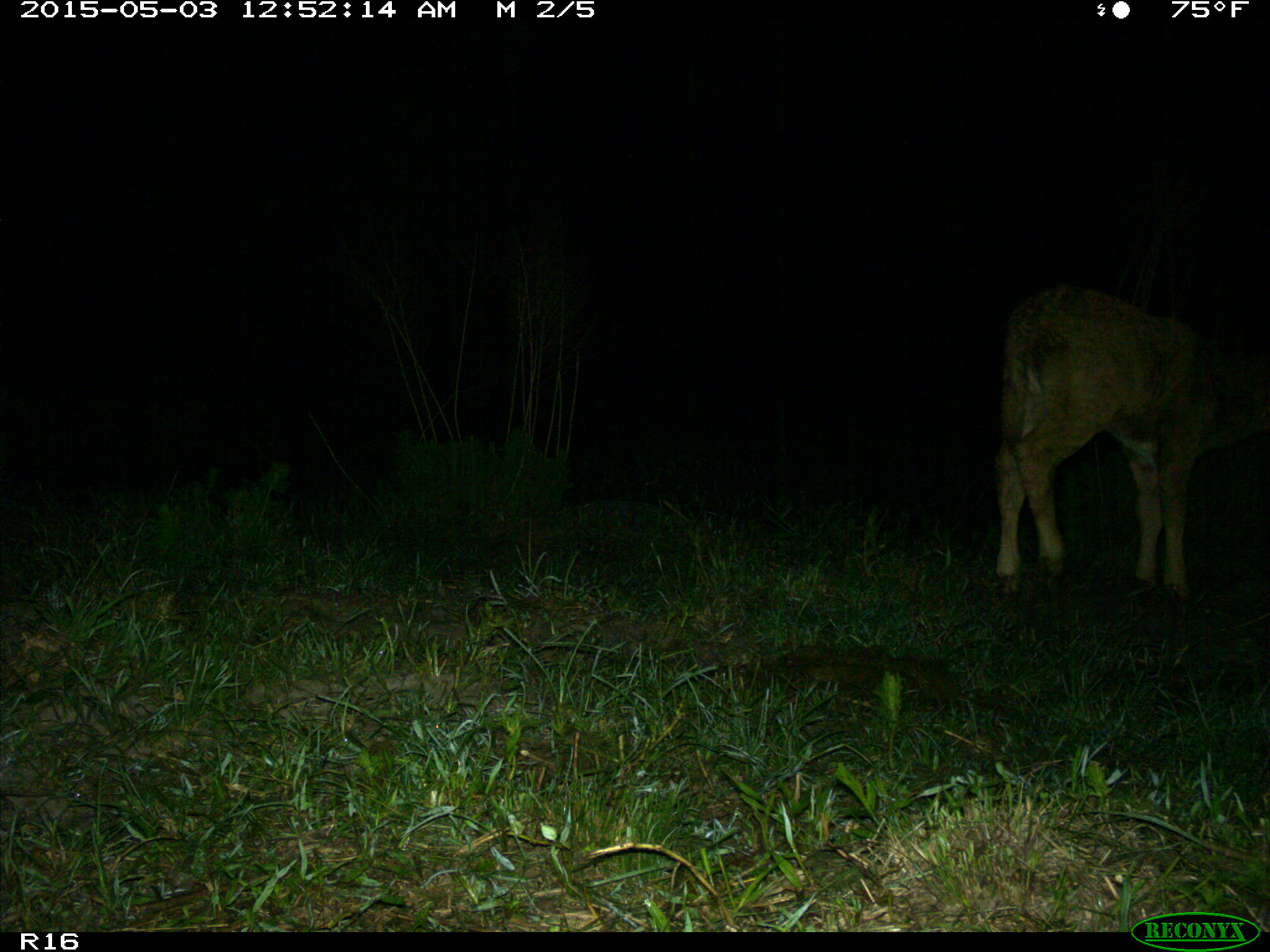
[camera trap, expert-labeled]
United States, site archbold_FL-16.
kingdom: Animalia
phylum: Chordata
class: Mammalia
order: Artiodactyla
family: Bovidae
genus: Bos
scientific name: Bos taurus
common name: domestic cow